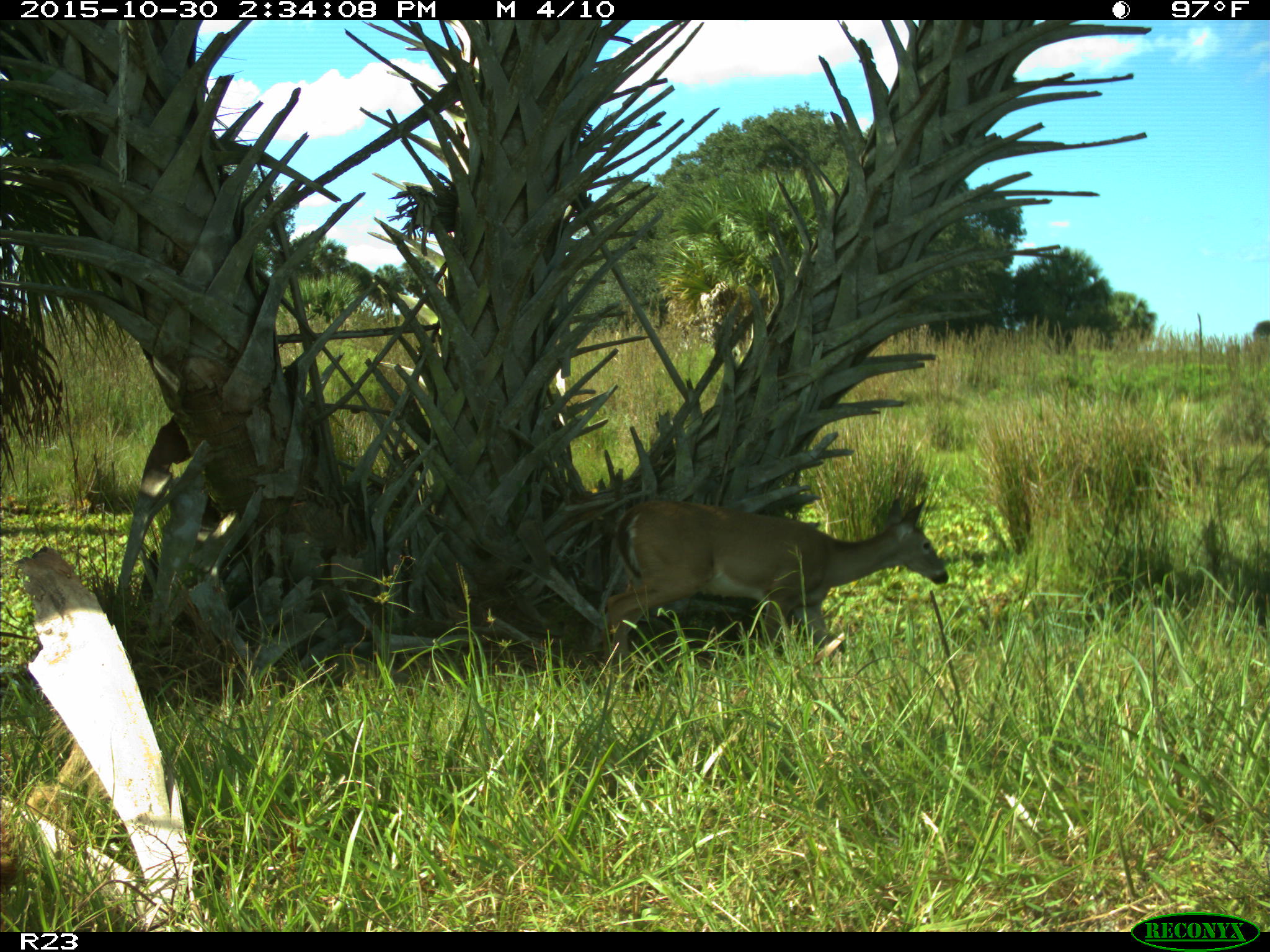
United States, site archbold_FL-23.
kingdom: Animalia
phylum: Chordata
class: Mammalia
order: Artiodactyla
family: Cervidae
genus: Odocoileus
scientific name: Odocoileus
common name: deer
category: unidentified deer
Unidentified deer (deer) (Odocoileus).